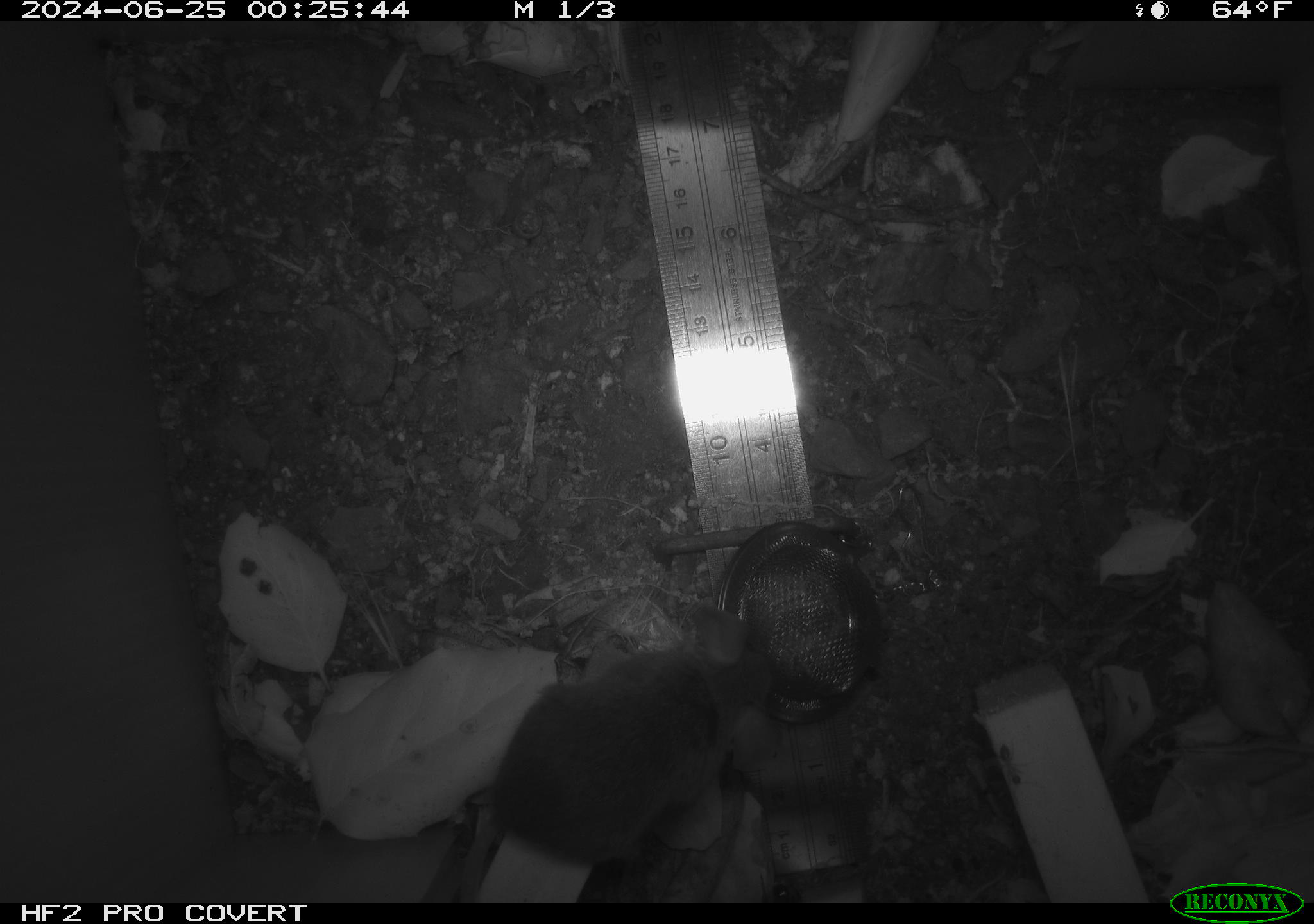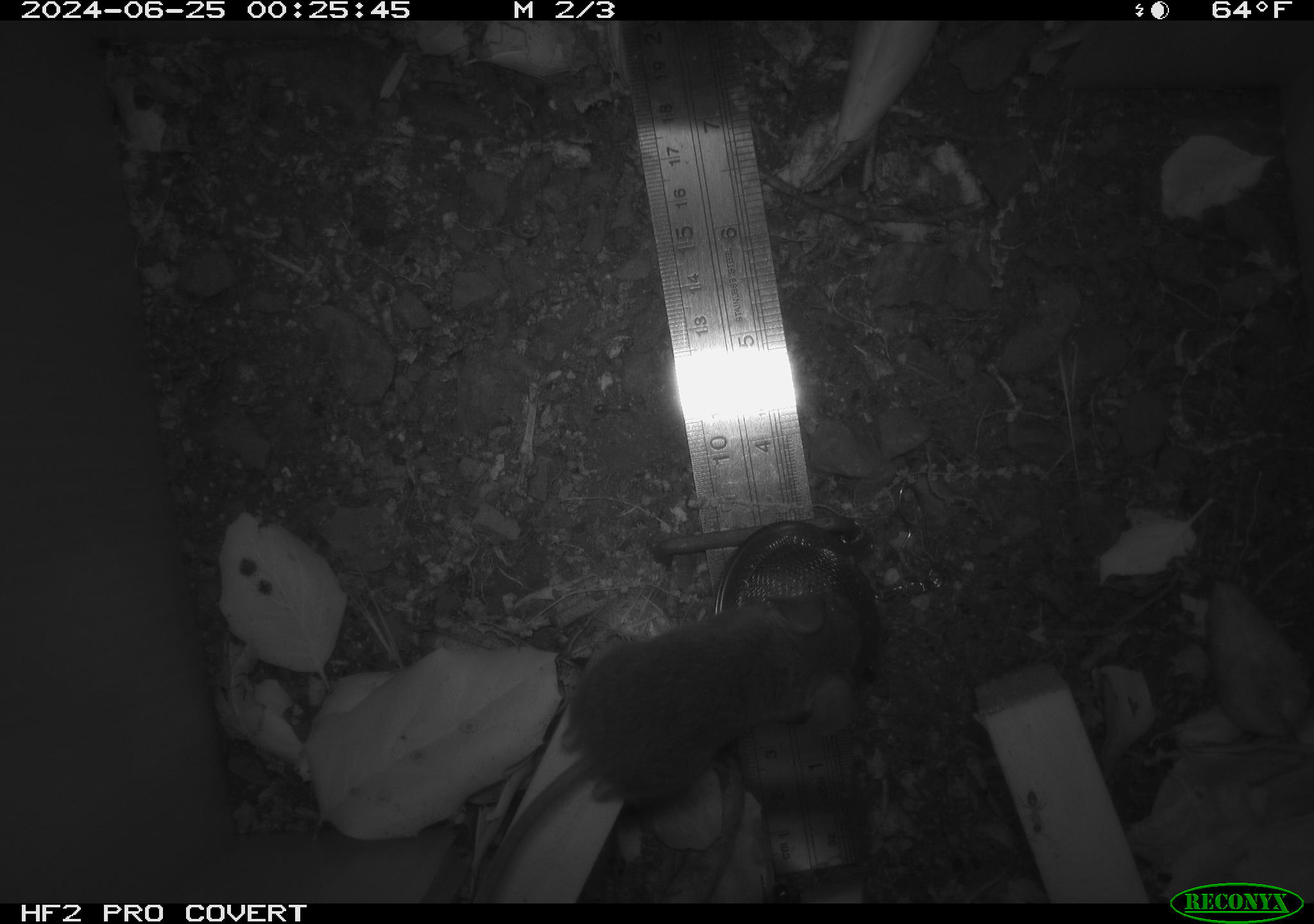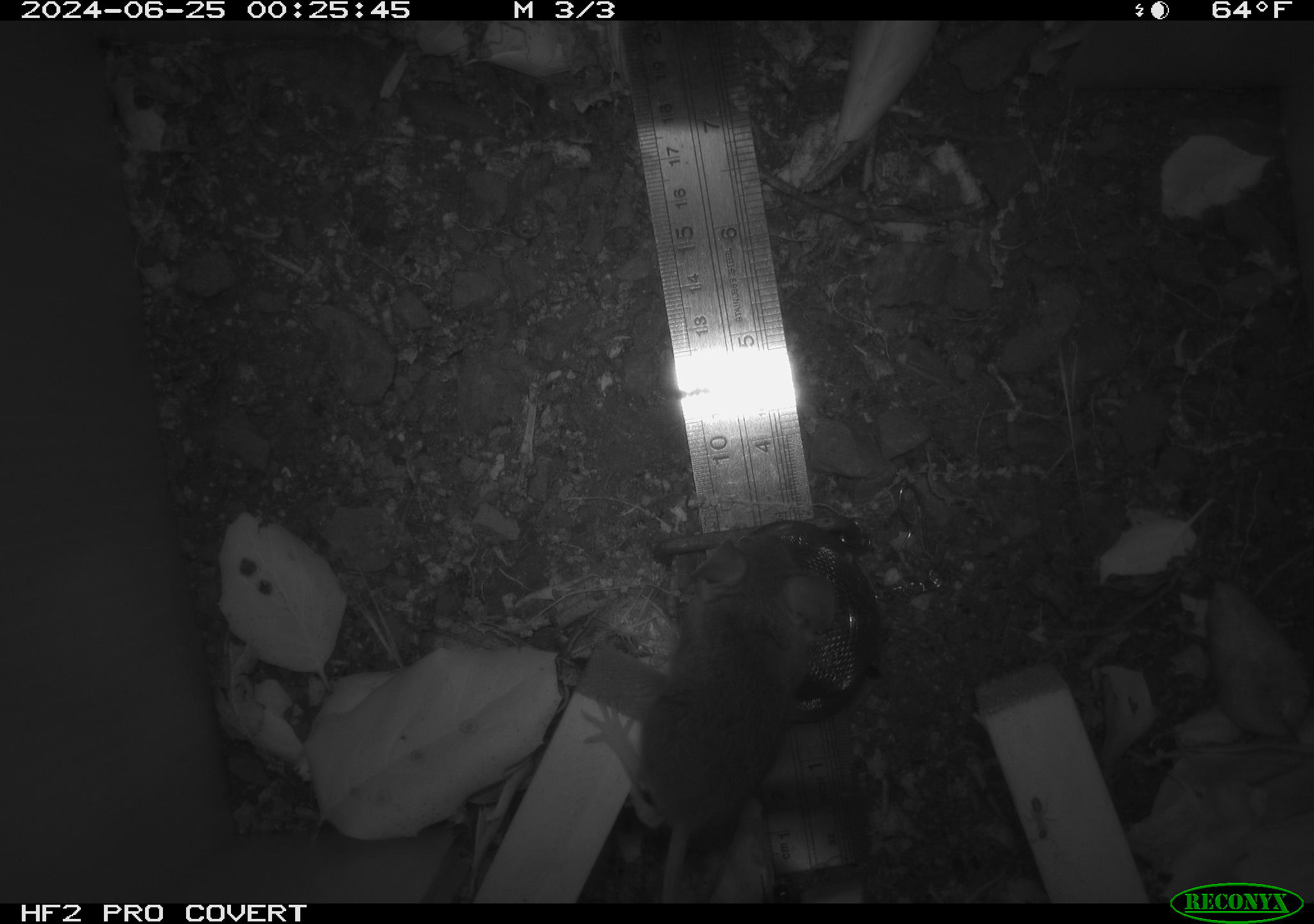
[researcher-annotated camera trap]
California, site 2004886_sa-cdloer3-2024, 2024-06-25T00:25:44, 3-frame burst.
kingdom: Animalia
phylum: Chordata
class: Mammalia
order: Rodentia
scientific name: Rodentia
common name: rodent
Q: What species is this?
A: Rodent (Rodentia).